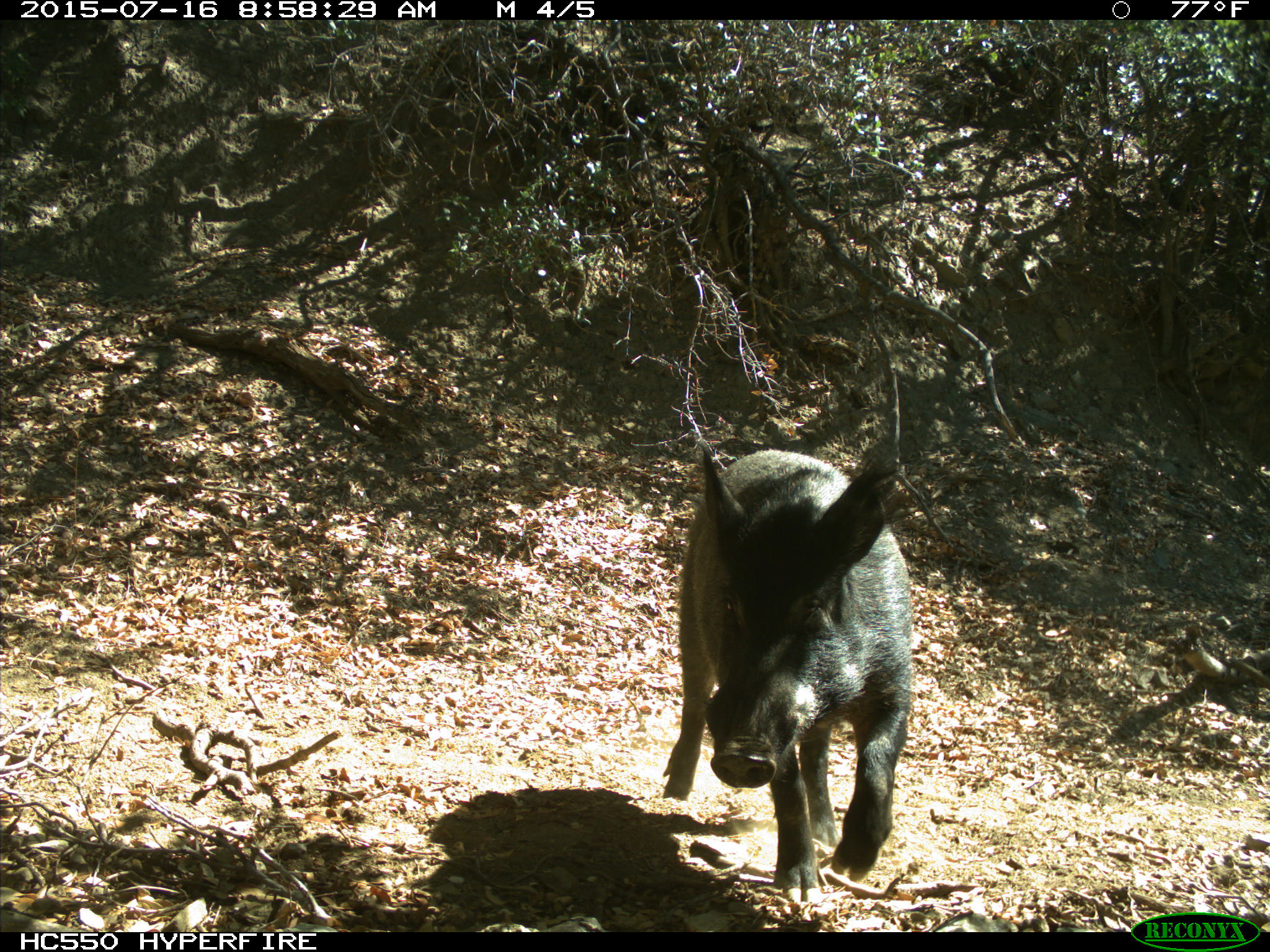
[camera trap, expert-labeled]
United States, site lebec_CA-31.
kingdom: Animalia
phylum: Chordata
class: Mammalia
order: Artiodactyla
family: Suidae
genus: Sus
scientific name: Sus scrofa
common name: wild boar